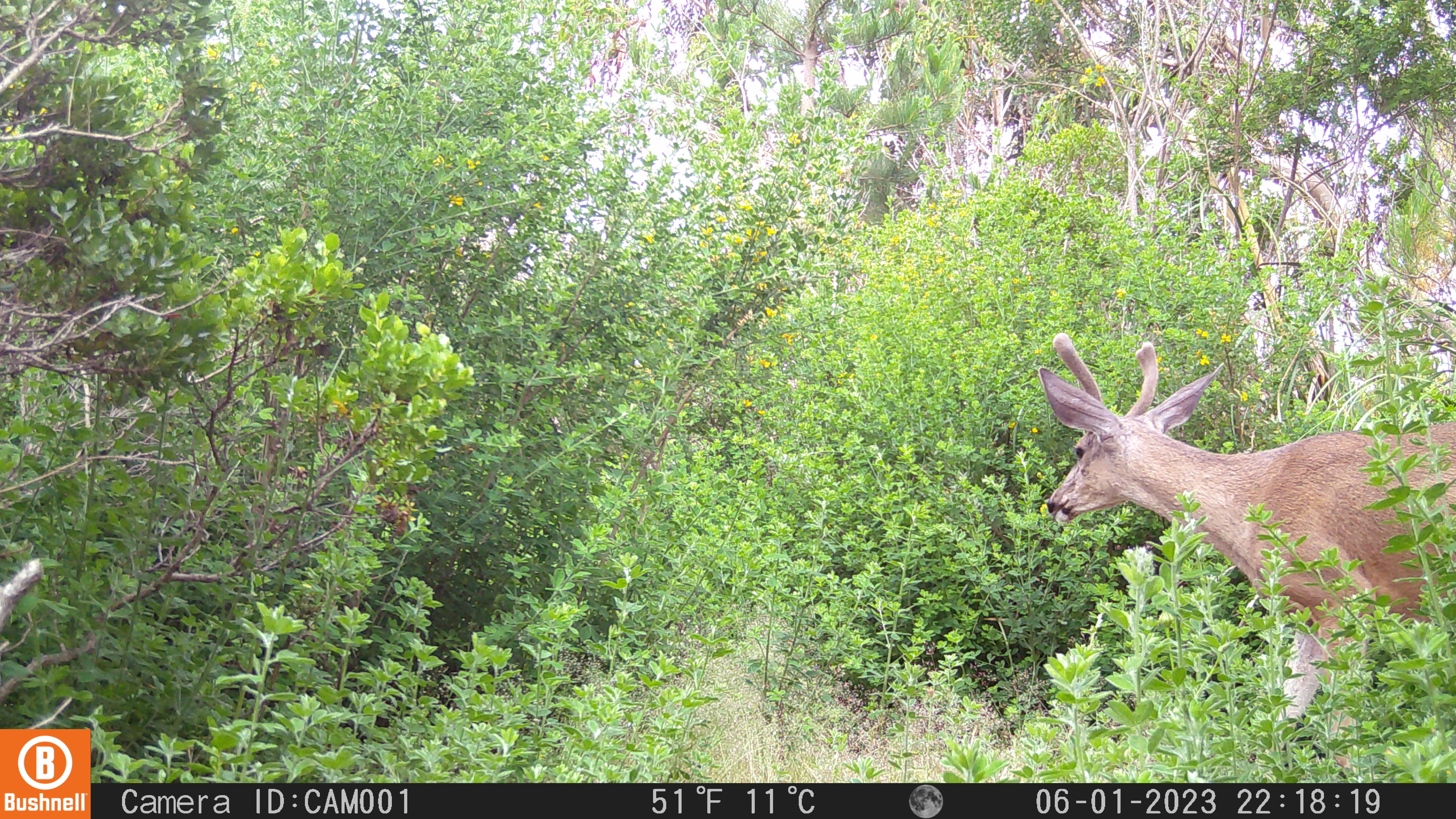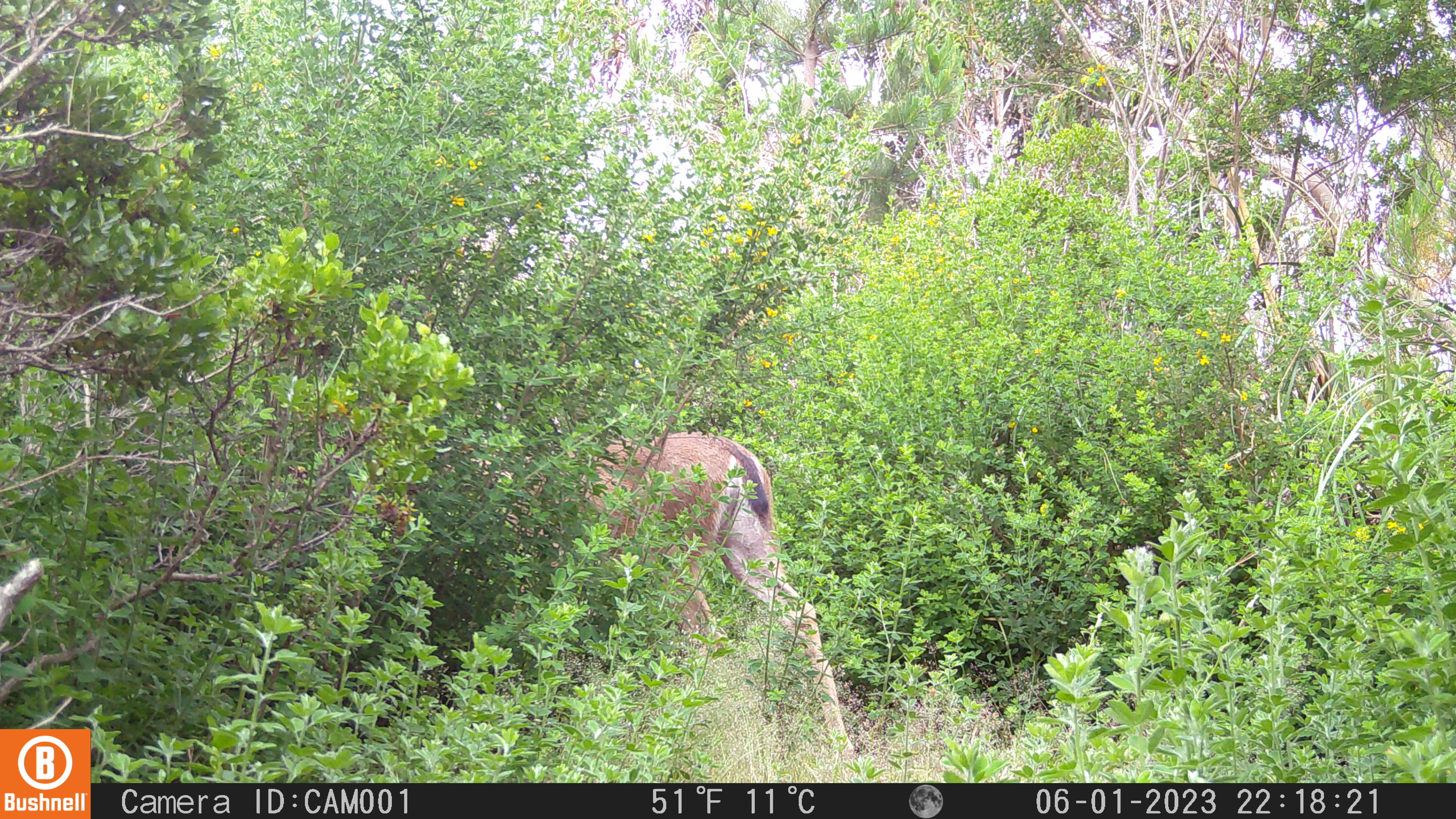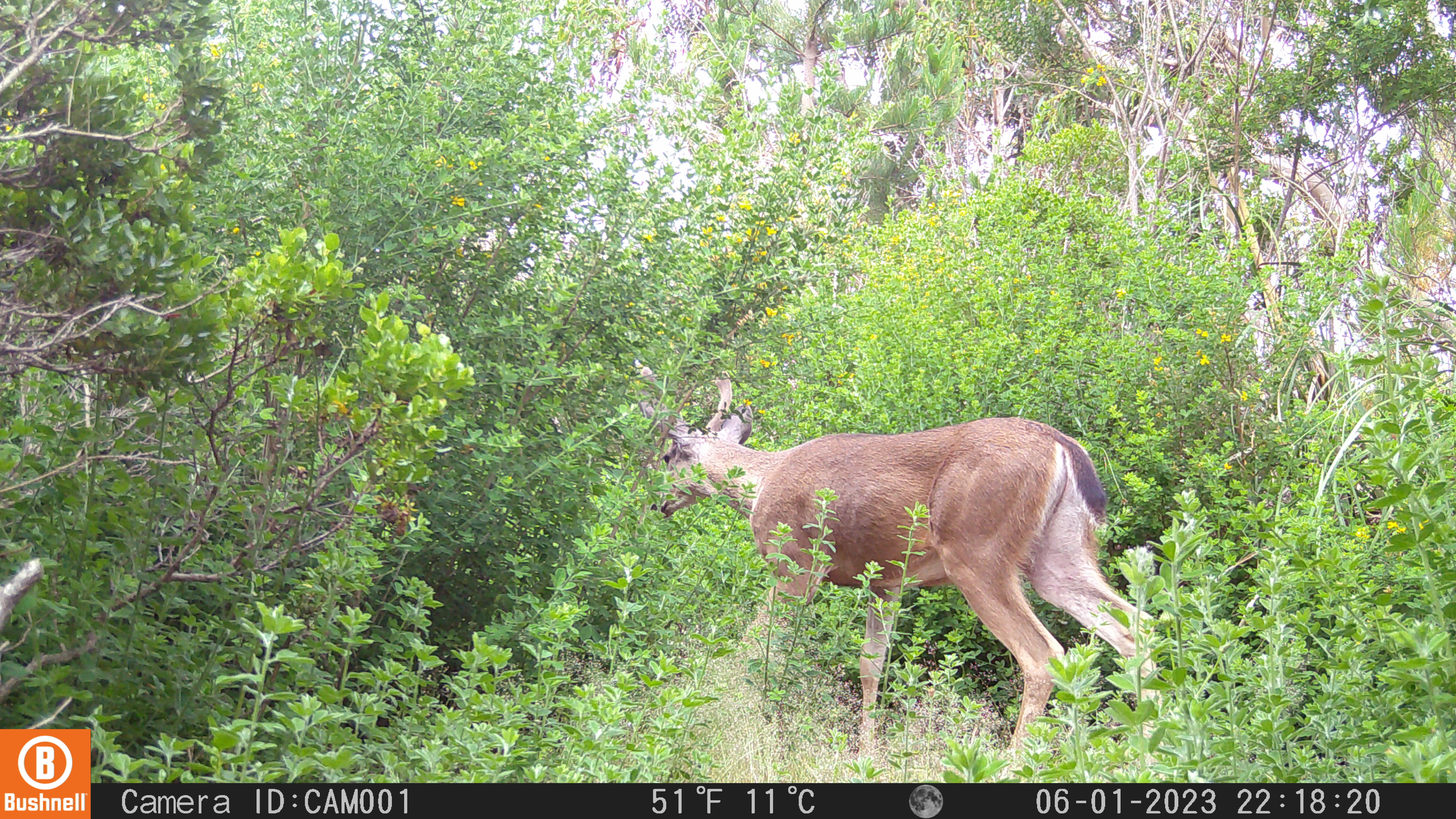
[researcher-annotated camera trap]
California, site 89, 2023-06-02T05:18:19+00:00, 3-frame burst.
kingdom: Animalia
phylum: Chordata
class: Mammalia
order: Artiodactyla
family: Cervidae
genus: Odocoileus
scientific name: Odocoileus hemionus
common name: mule deer